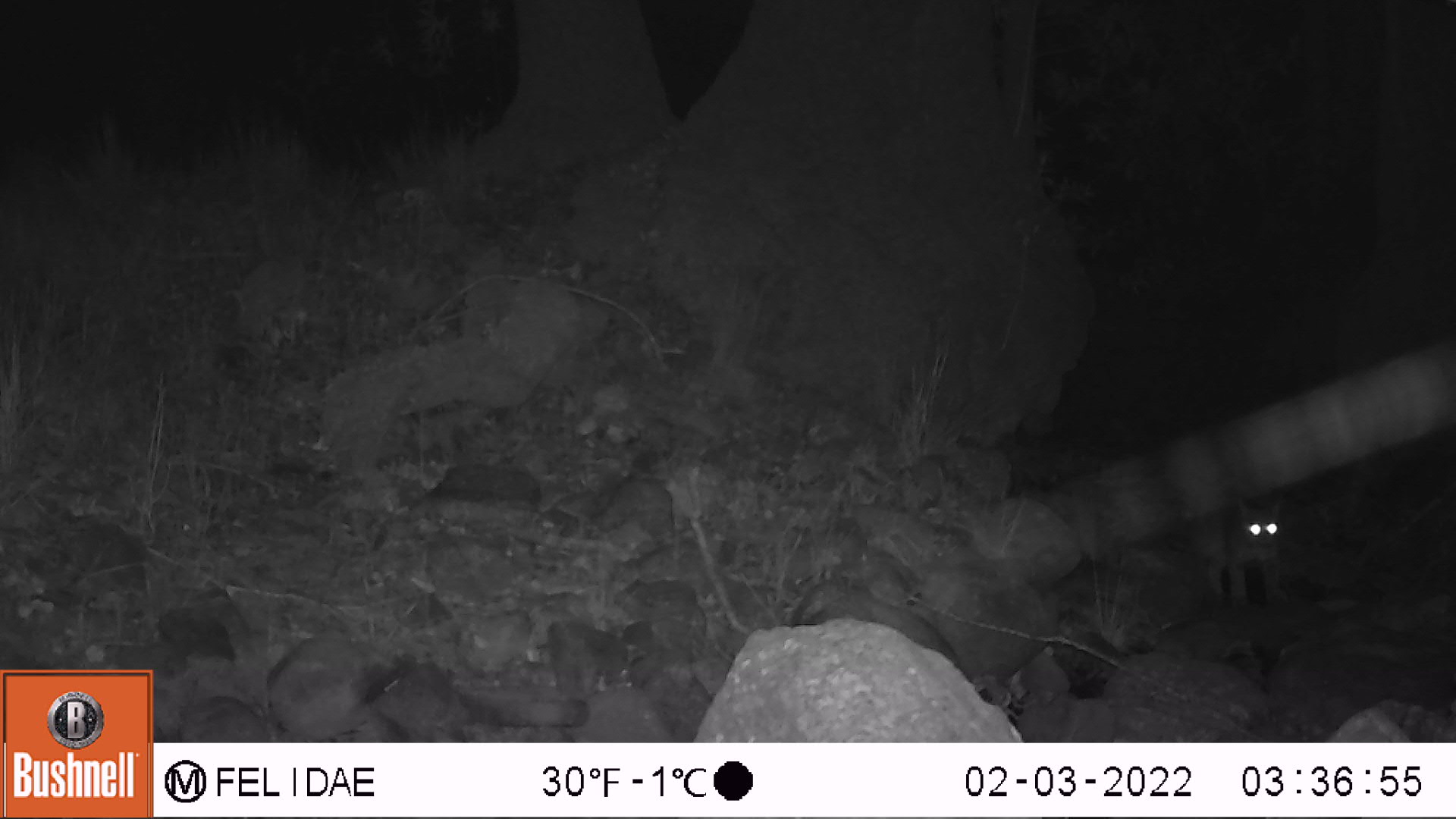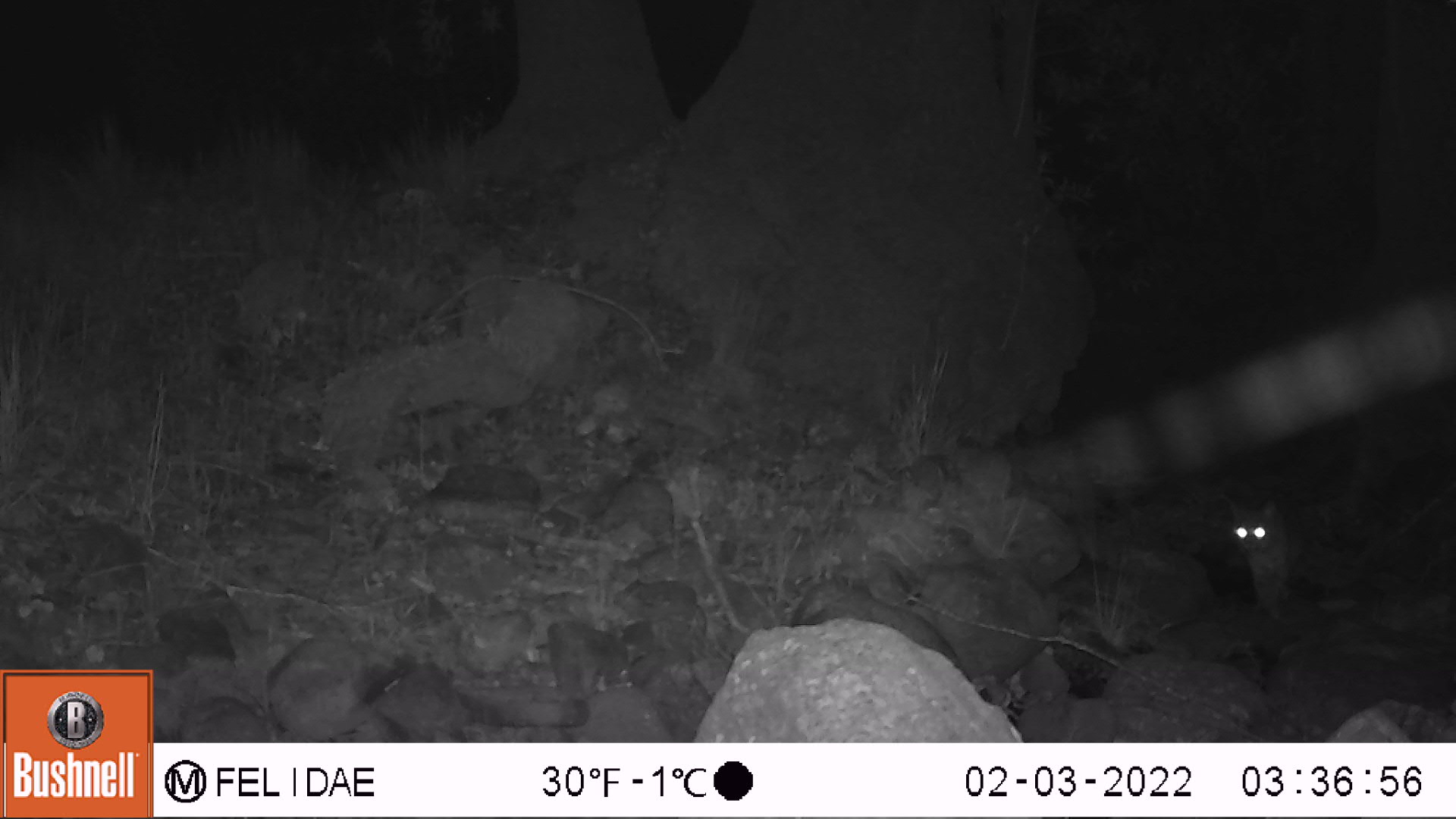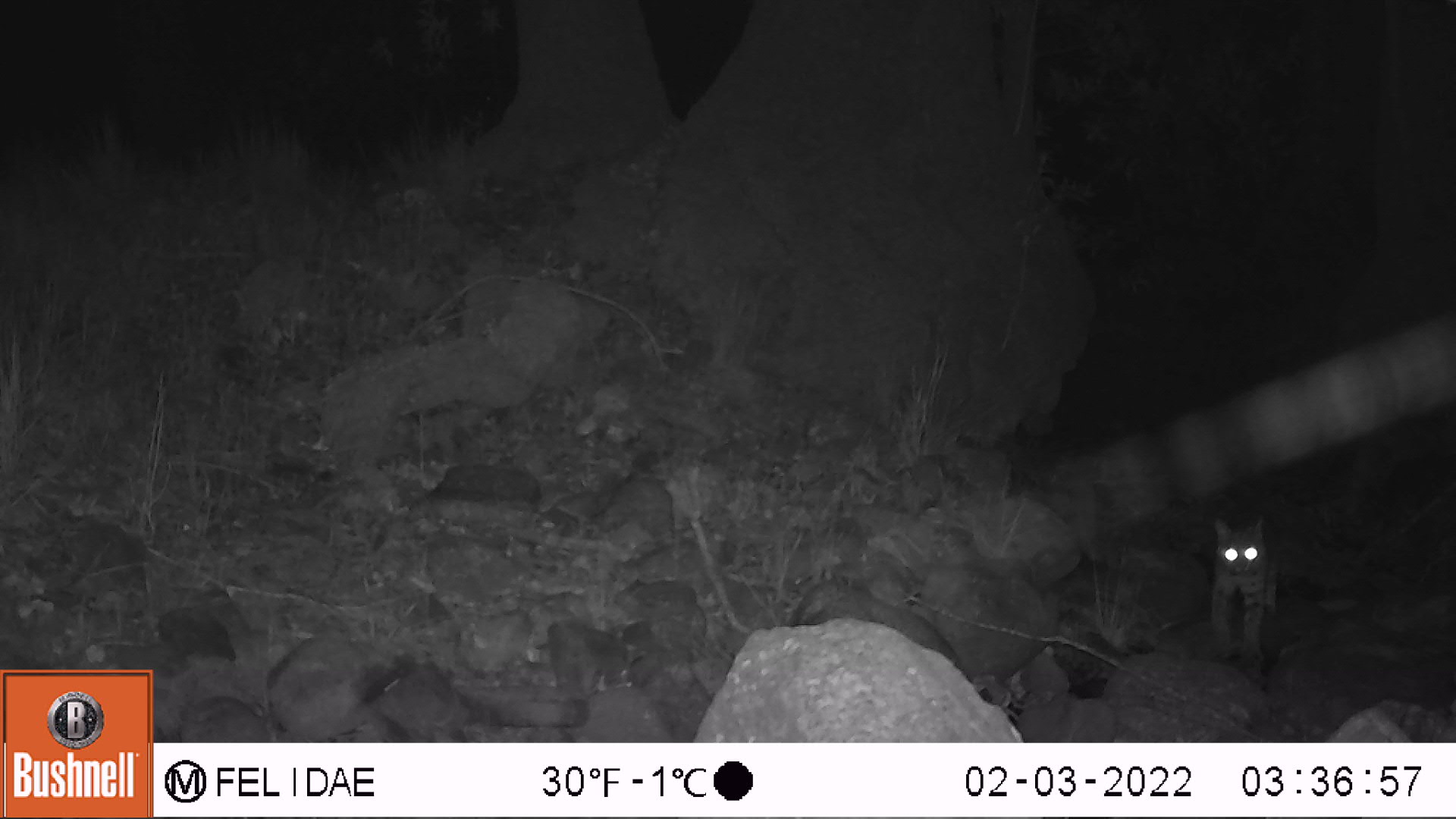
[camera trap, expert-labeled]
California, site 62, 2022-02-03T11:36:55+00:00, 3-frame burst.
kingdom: Animalia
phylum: Chordata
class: Mammalia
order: Carnivora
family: Felidae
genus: Lynx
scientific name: Lynx rufus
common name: bobcat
Bobcat (Lynx rufus).